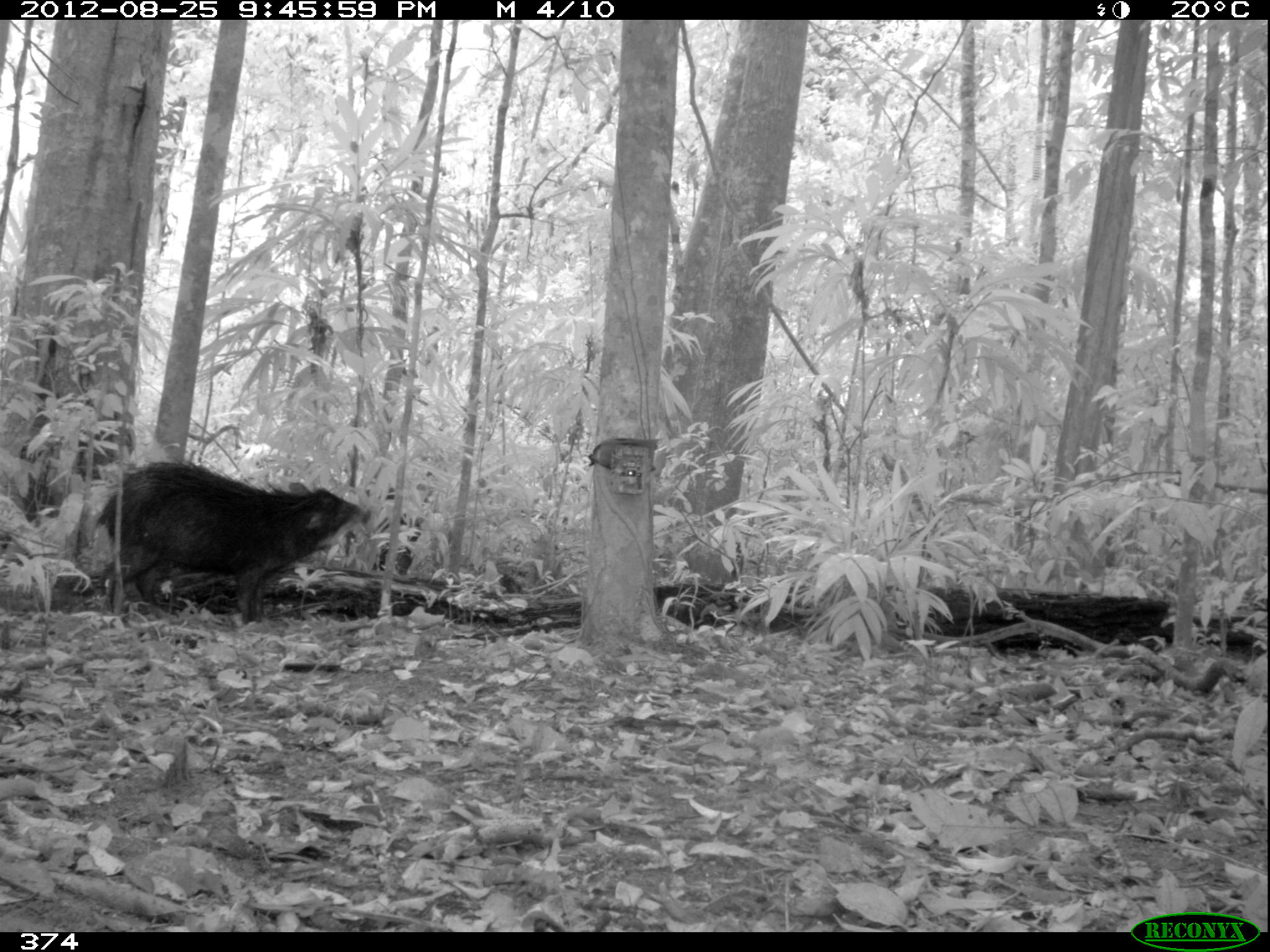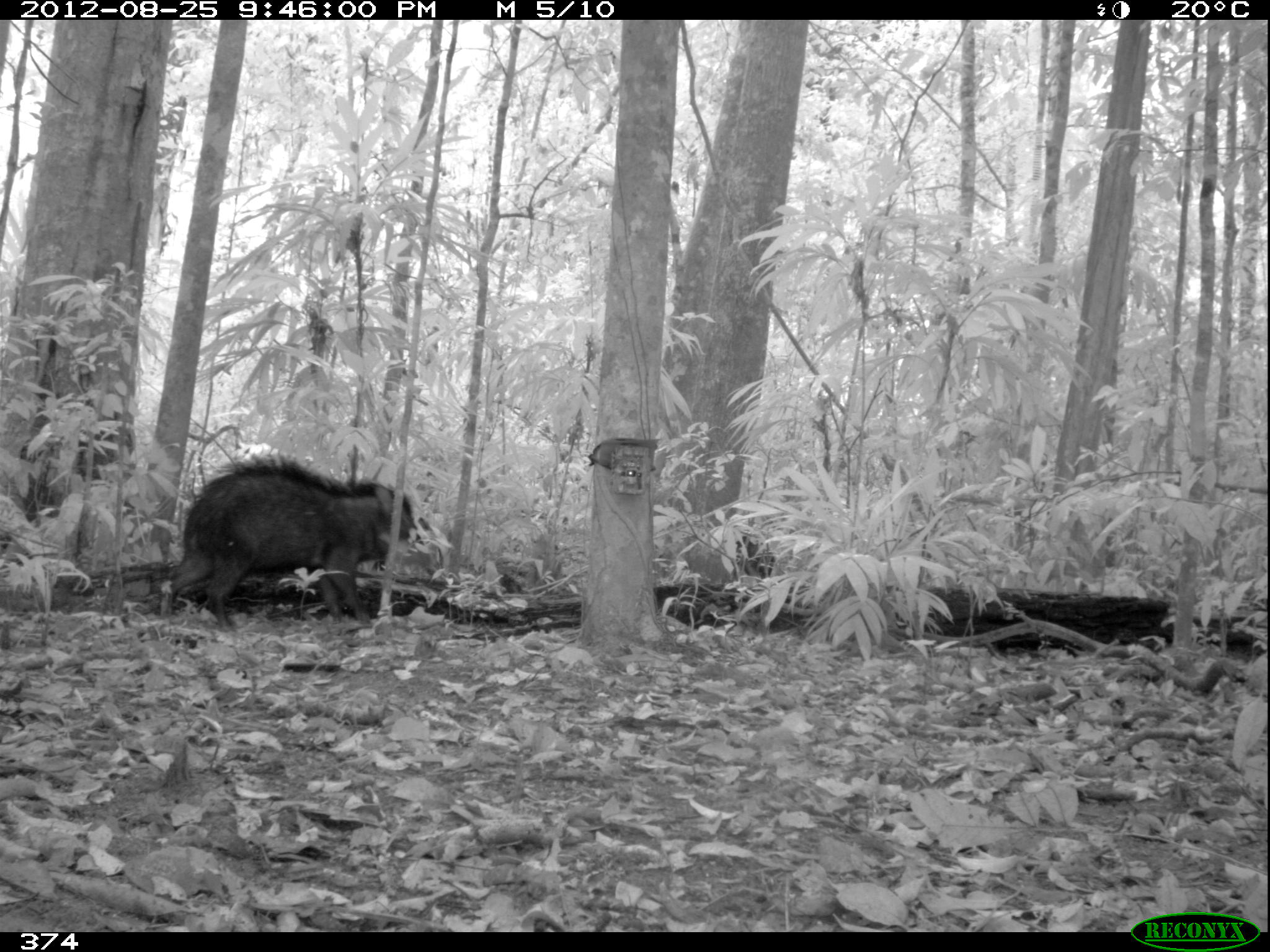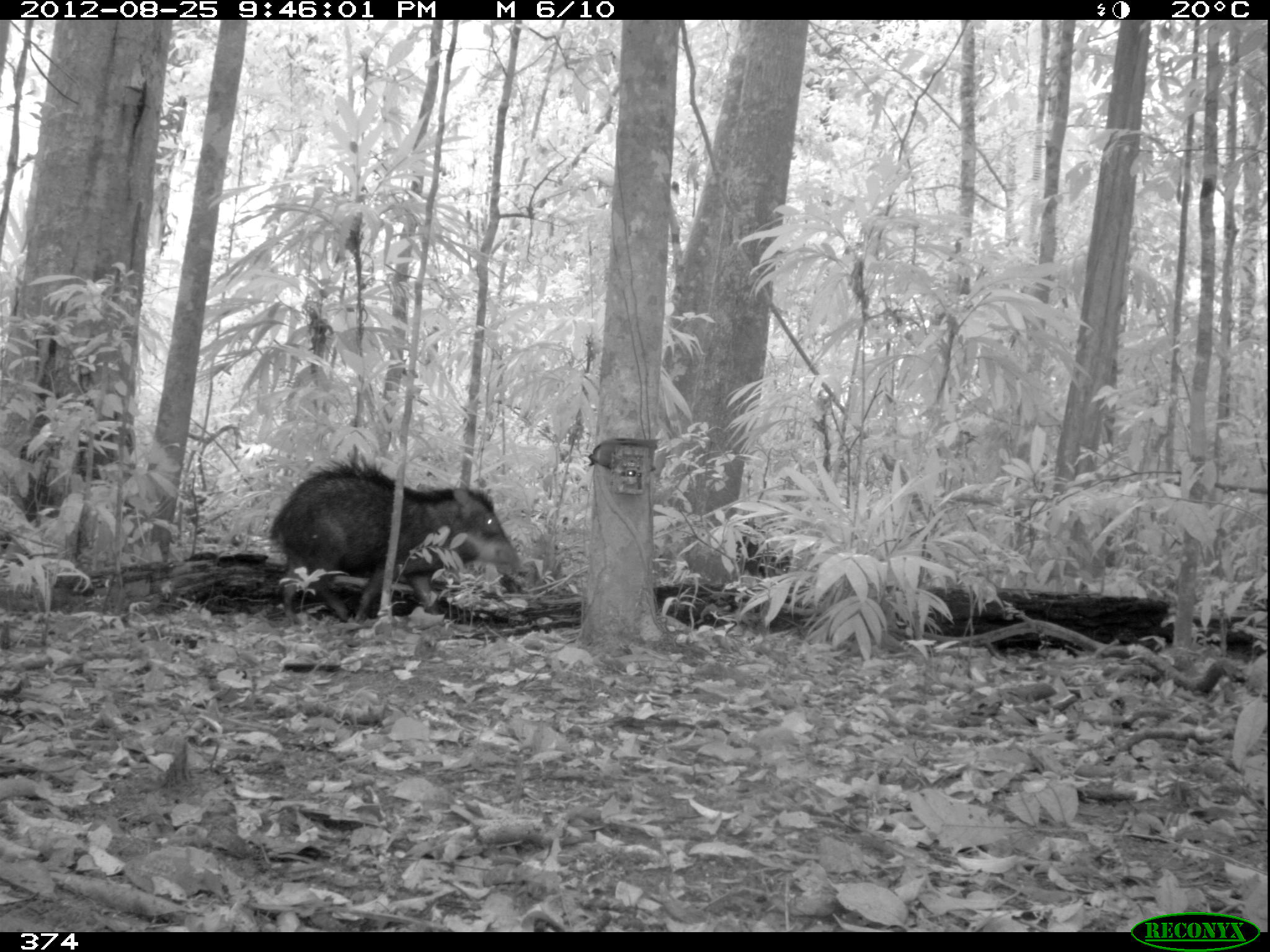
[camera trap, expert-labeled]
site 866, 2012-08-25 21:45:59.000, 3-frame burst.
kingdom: Animalia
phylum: Chordata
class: Mammalia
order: Artiodactyla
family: Tayassuidae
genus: Tayassu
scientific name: Tayassu pecari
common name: white-lipped peccary